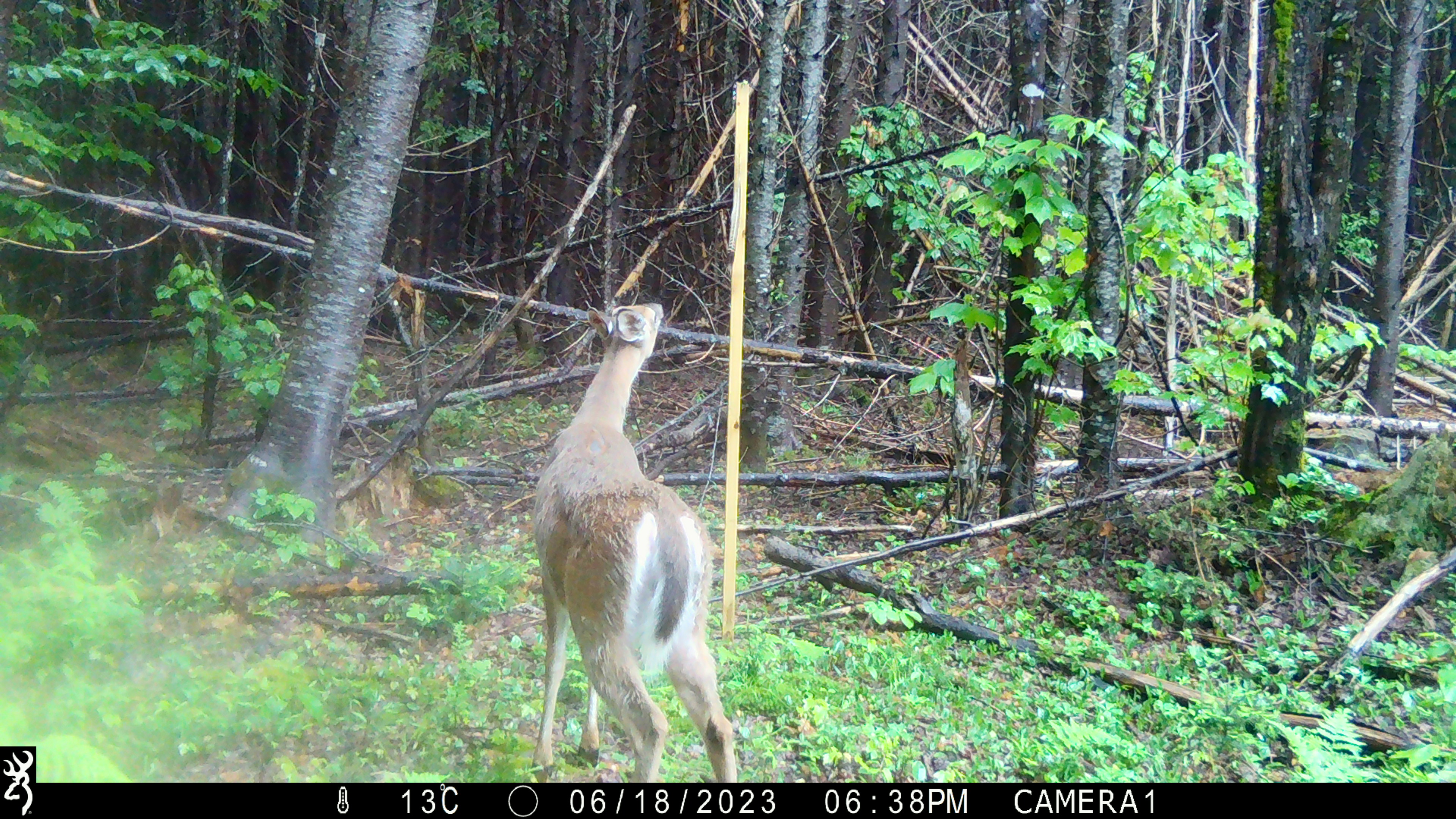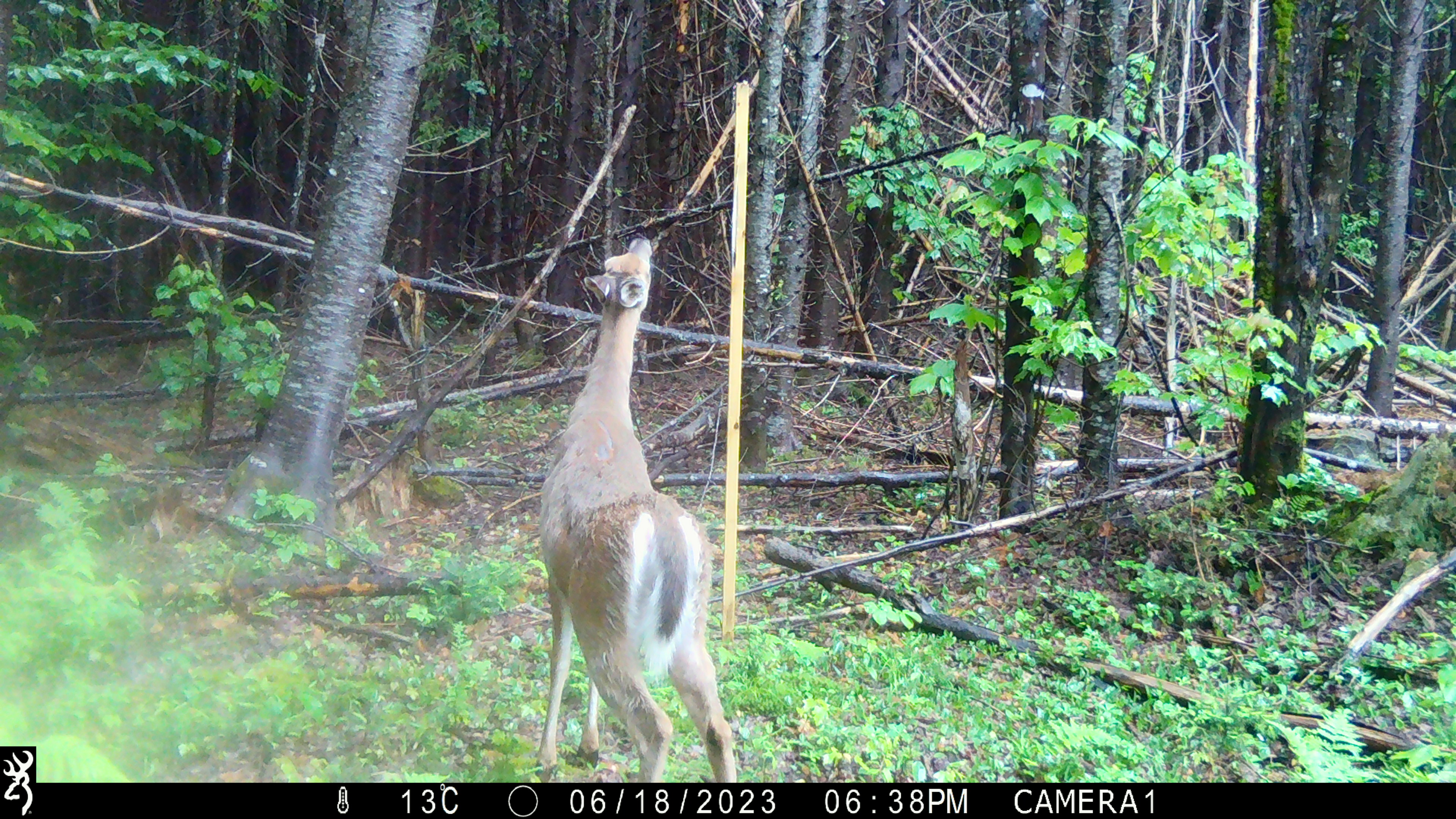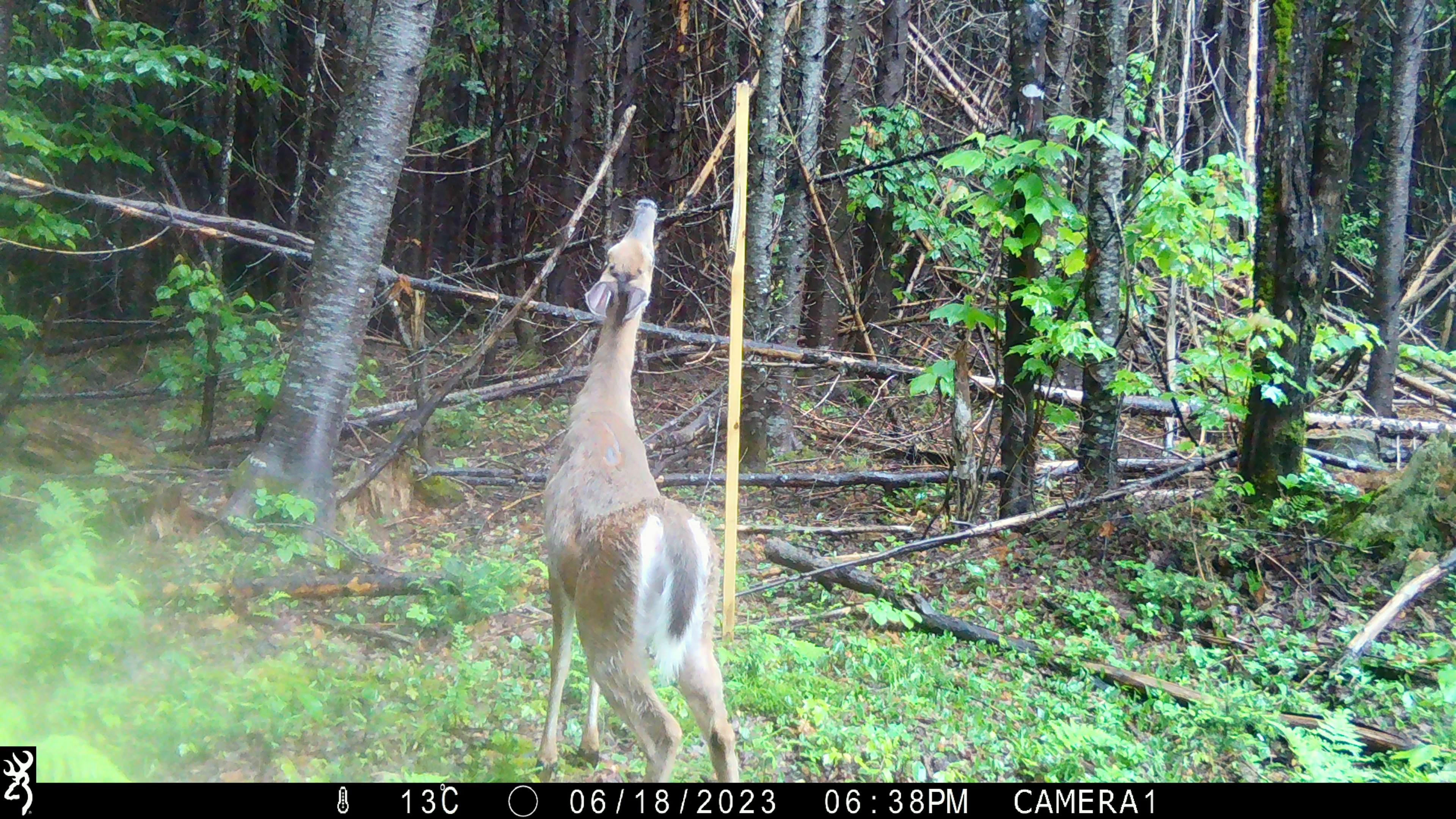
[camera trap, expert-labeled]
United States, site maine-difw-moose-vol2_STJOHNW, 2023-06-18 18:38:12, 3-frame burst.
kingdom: Animalia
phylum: Chordata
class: Mammalia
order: Artiodactyla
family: Cervidae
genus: Odocoileus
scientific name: Odocoileus virginianus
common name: white-tailed deer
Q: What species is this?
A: White-tailed deer (Odocoileus virginianus).